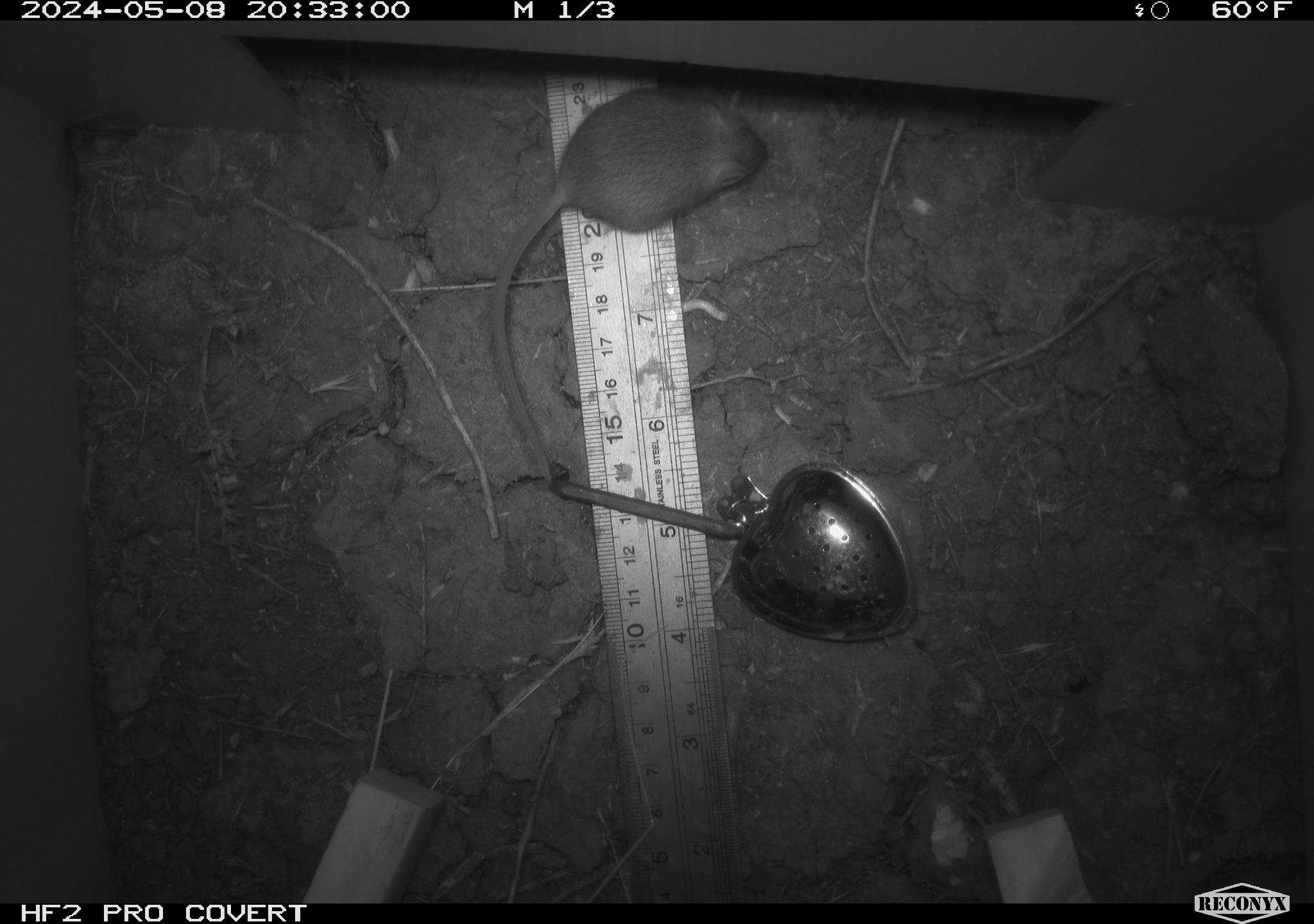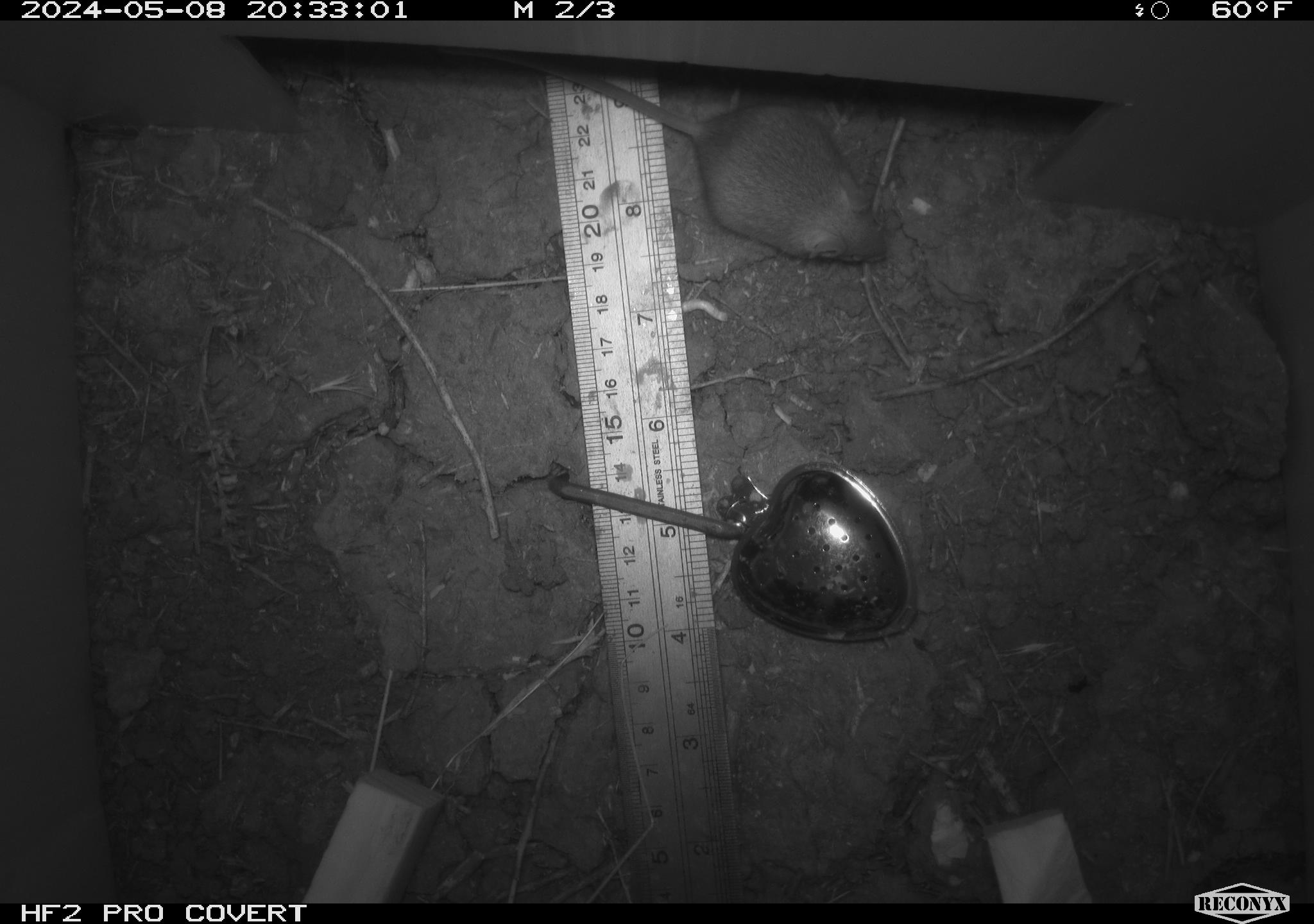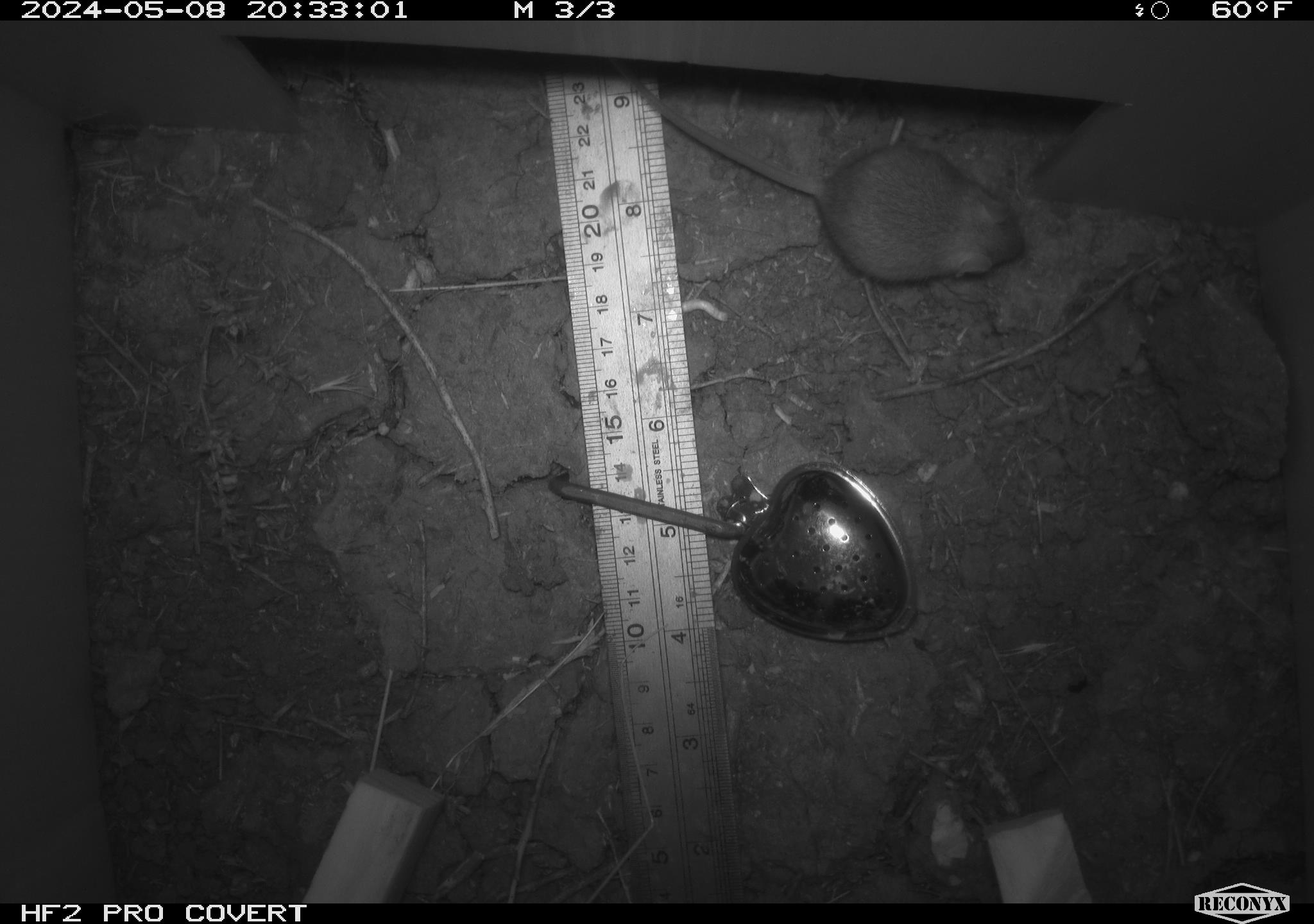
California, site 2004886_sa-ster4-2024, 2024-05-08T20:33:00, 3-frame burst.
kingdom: Animalia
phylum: Chordata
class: Mammalia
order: Rodentia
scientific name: Rodentia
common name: mouse species